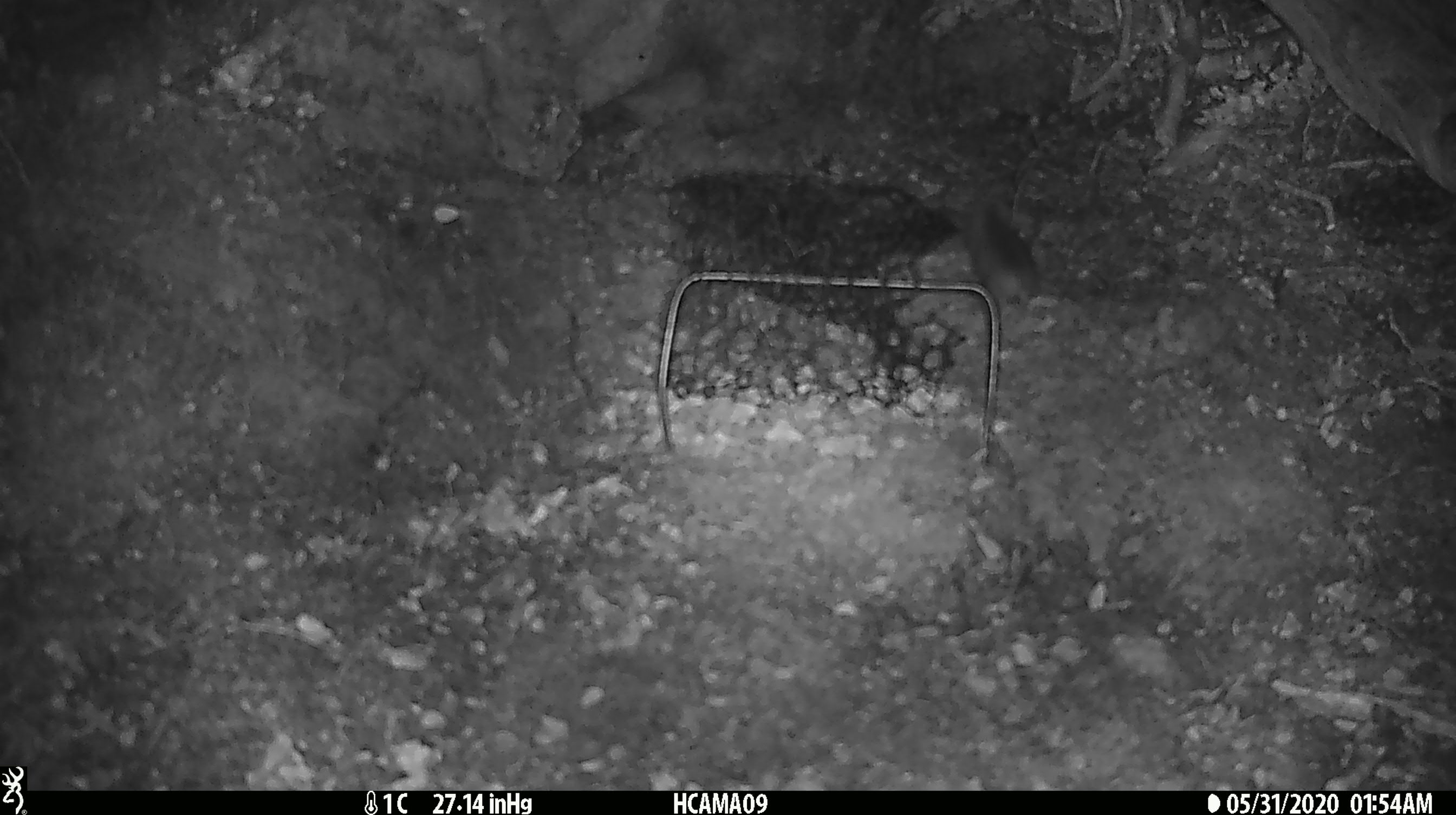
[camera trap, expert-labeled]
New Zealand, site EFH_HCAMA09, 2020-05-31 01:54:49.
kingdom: Animalia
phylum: Chordata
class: Mammalia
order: Rodentia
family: Muridae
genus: Mus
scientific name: Mus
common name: mouse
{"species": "mouse (Mus)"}